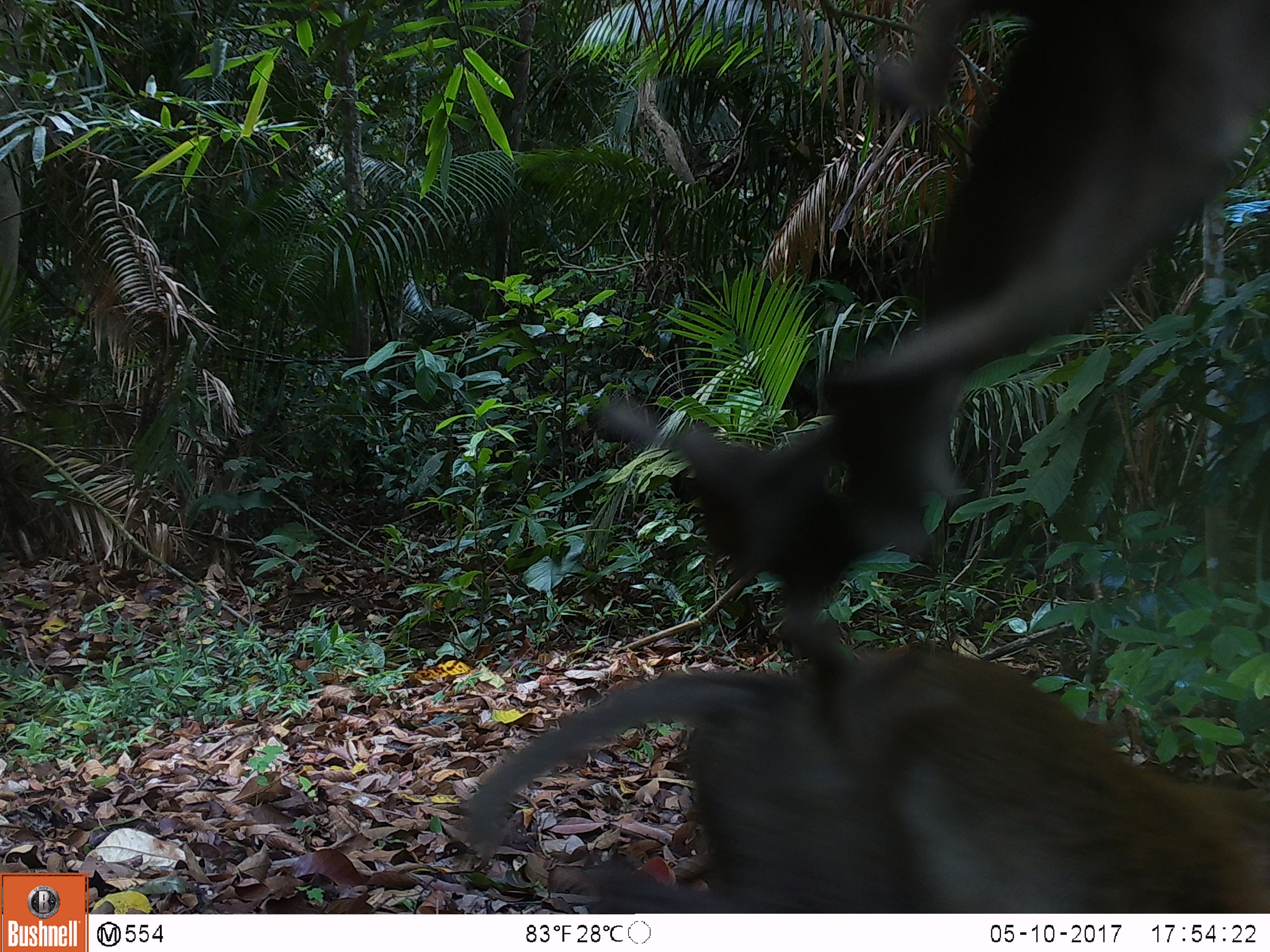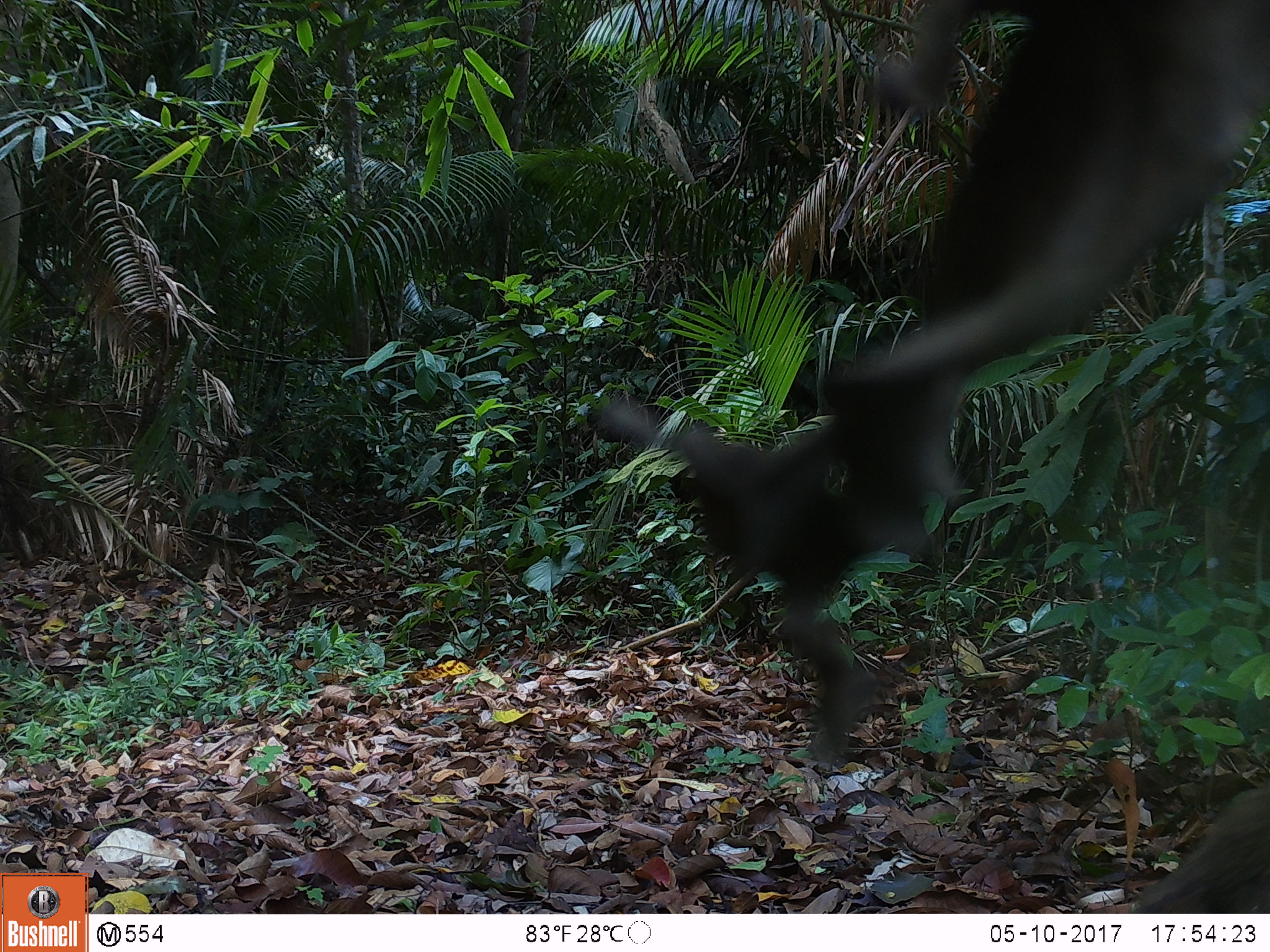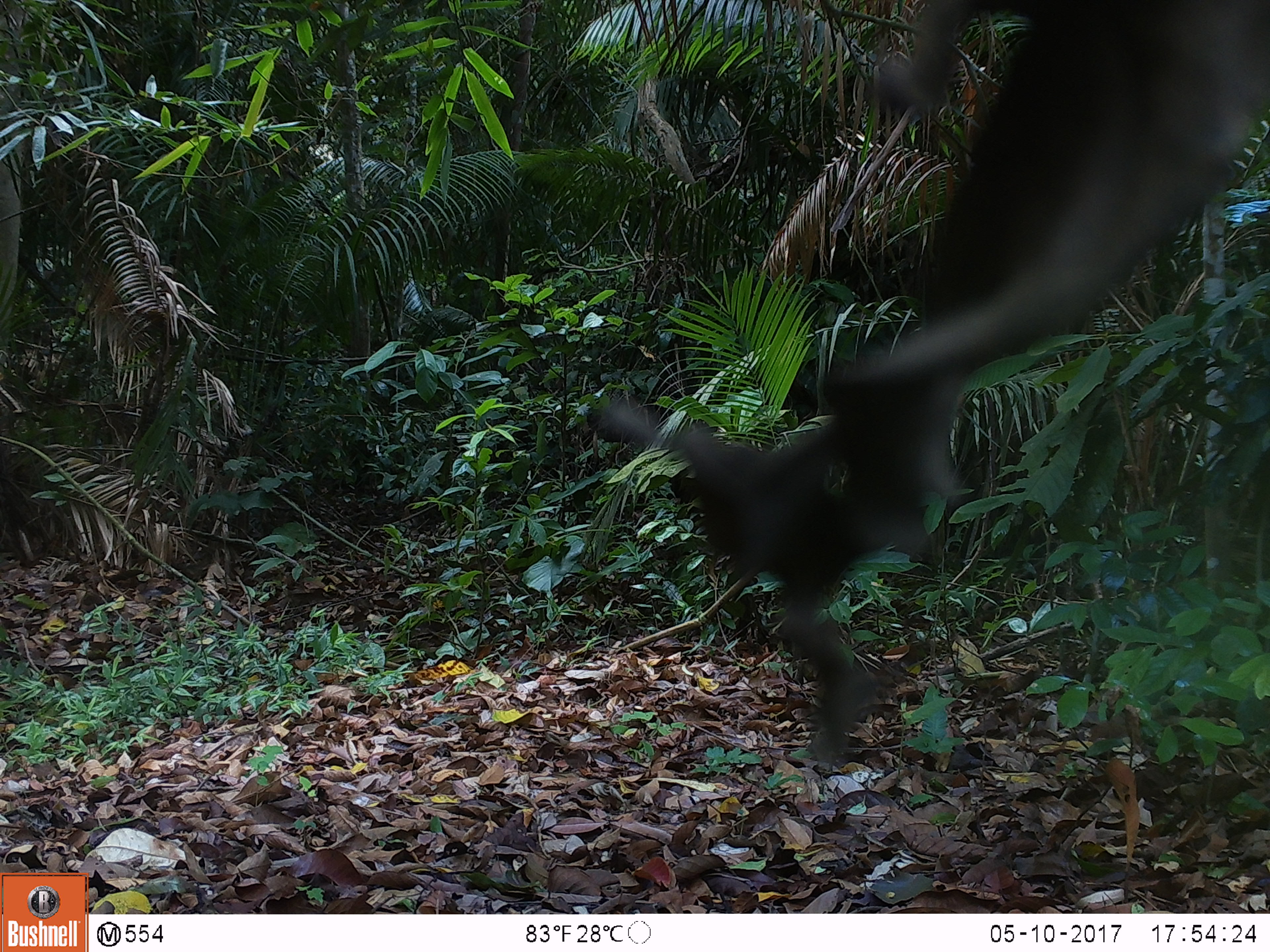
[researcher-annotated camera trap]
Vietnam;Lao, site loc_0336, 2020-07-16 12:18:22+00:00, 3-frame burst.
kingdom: Animalia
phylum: Chordata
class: Mammalia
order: Primates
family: Cercopithecidae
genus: Macaca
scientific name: Macaca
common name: macaques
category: assam or rhesus macaque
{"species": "assam or rhesus macaque (macaques) (Macaca)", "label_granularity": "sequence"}